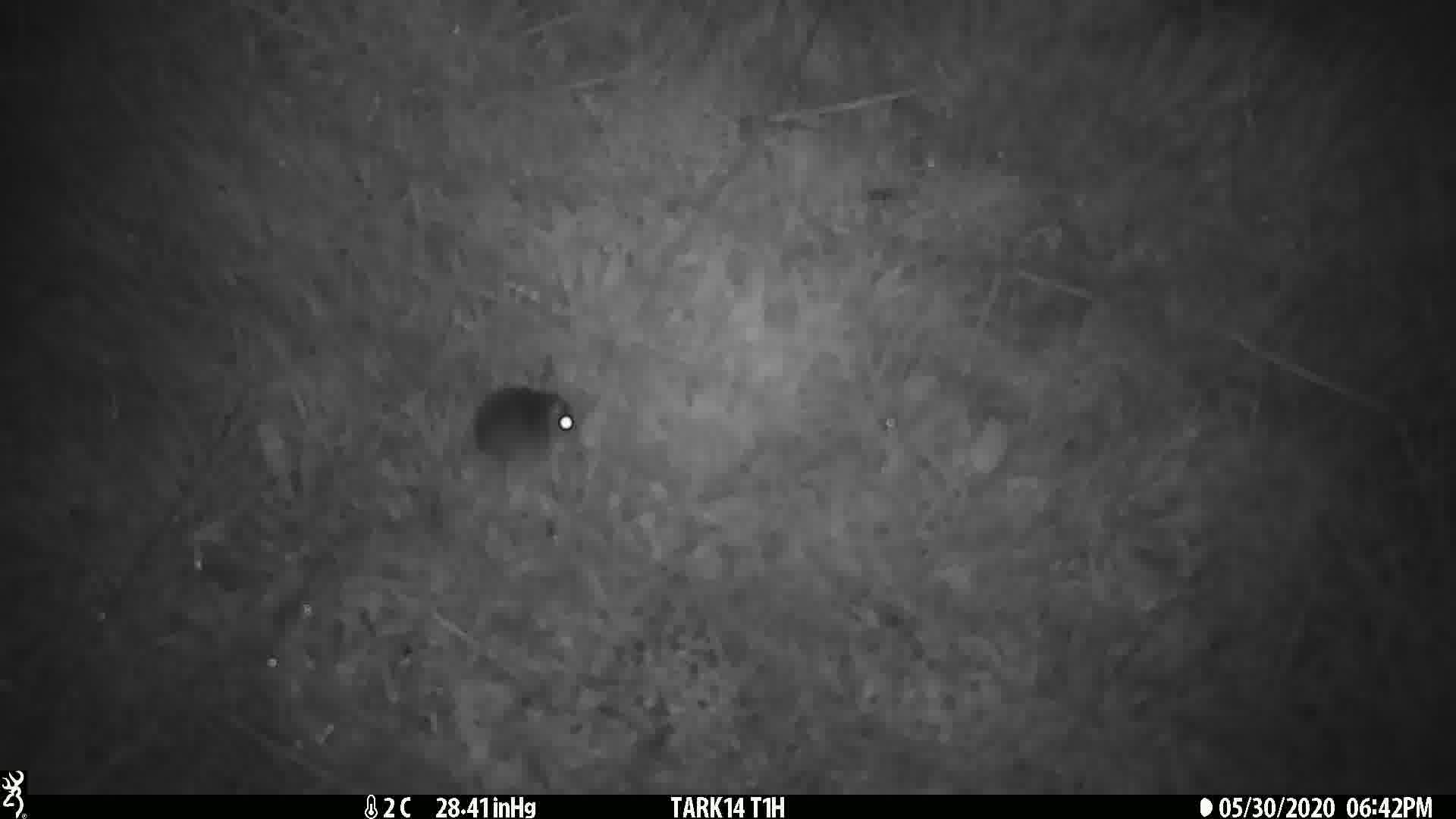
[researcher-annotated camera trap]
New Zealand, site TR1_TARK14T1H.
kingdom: Animalia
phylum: Chordata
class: Mammalia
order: Rodentia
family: Muridae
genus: Mus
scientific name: Mus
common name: mouse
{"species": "mouse (Mus)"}